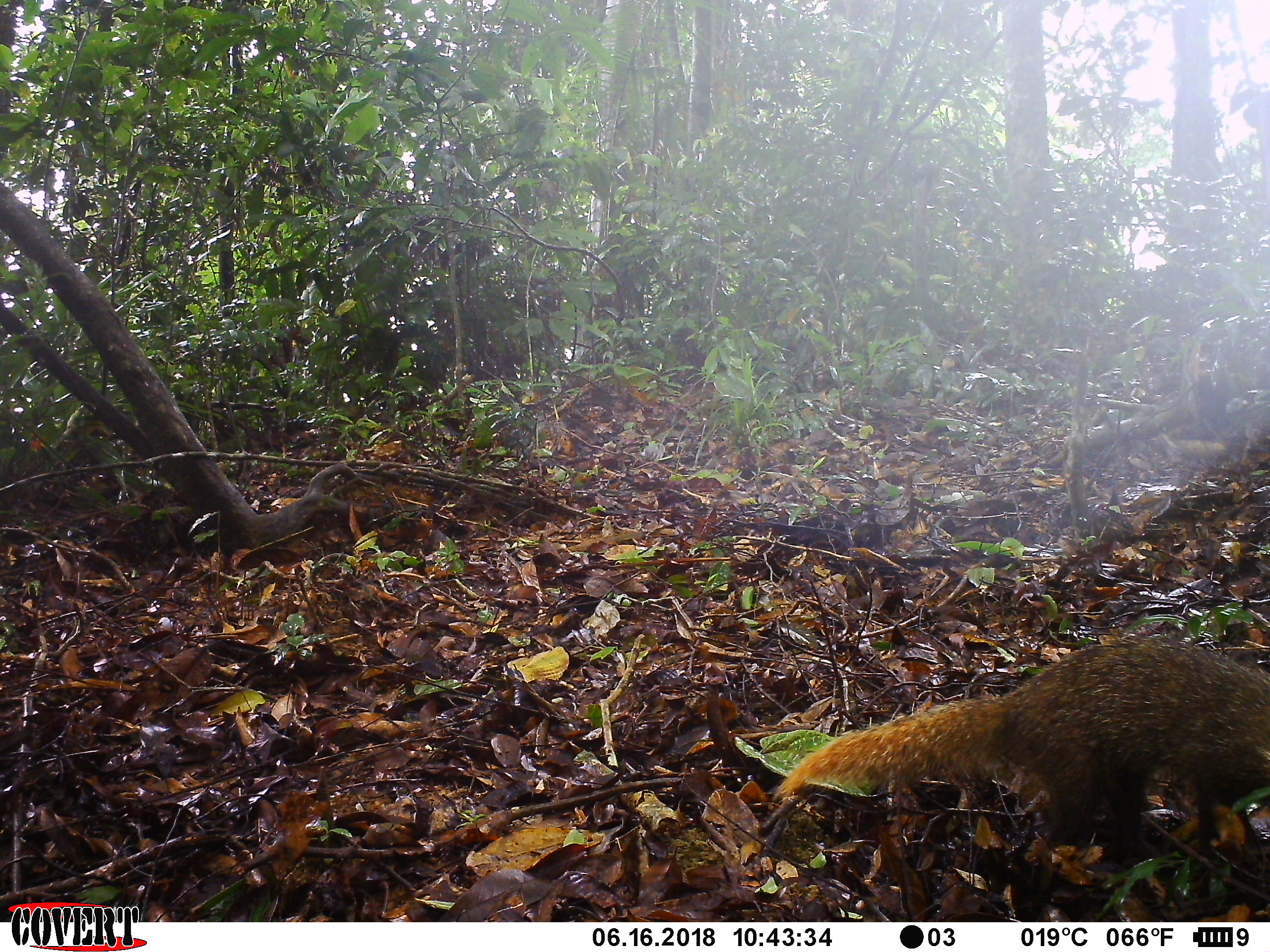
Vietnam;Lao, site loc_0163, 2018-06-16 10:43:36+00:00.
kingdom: Animalia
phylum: Chordata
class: Mammalia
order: Carnivora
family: Herpestidae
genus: Urva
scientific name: Urva urva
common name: crab-eating mongoose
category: crab eating mongoose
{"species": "crab eating mongoose (crab-eating mongoose) (Urva urva)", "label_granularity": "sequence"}